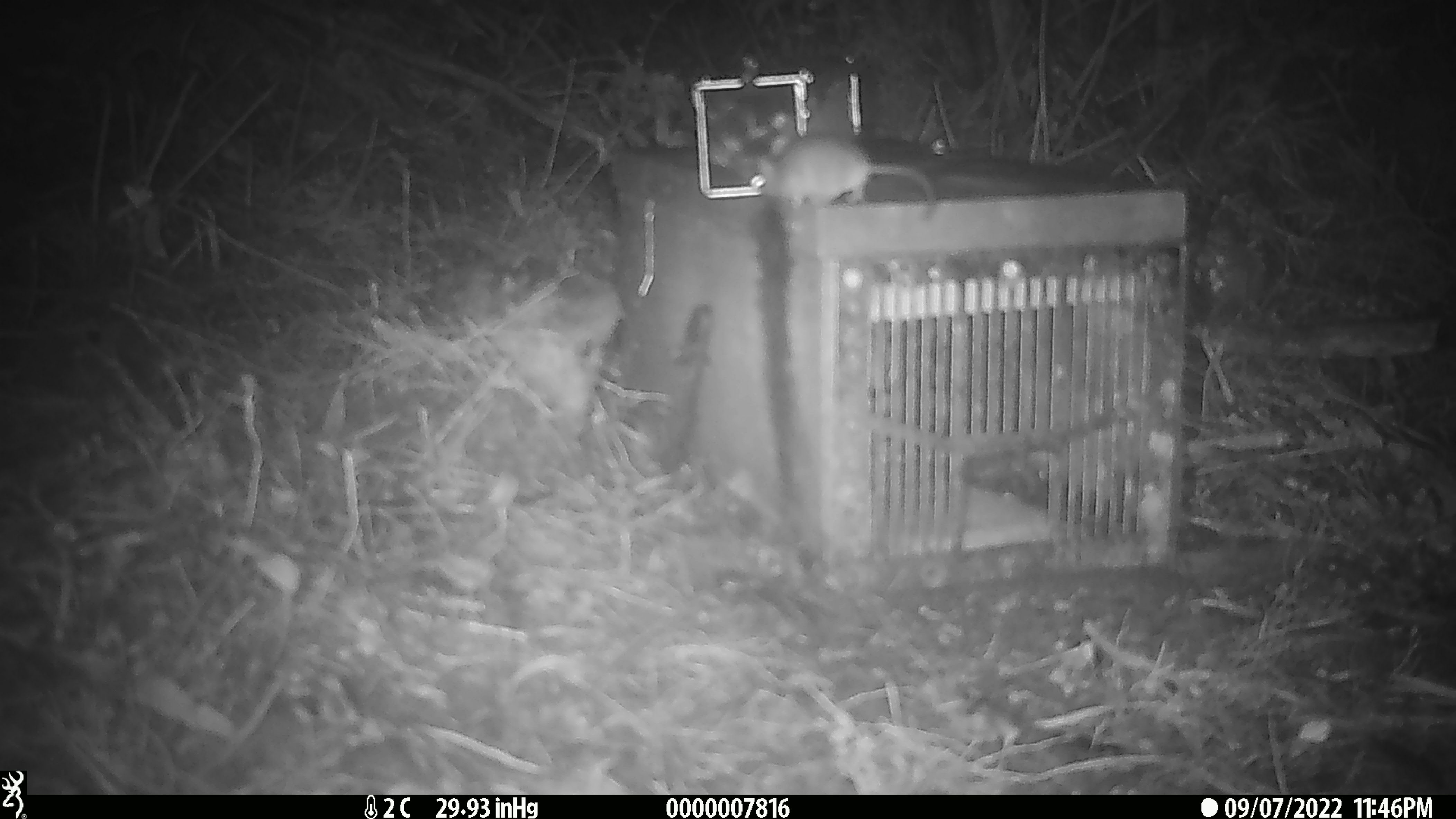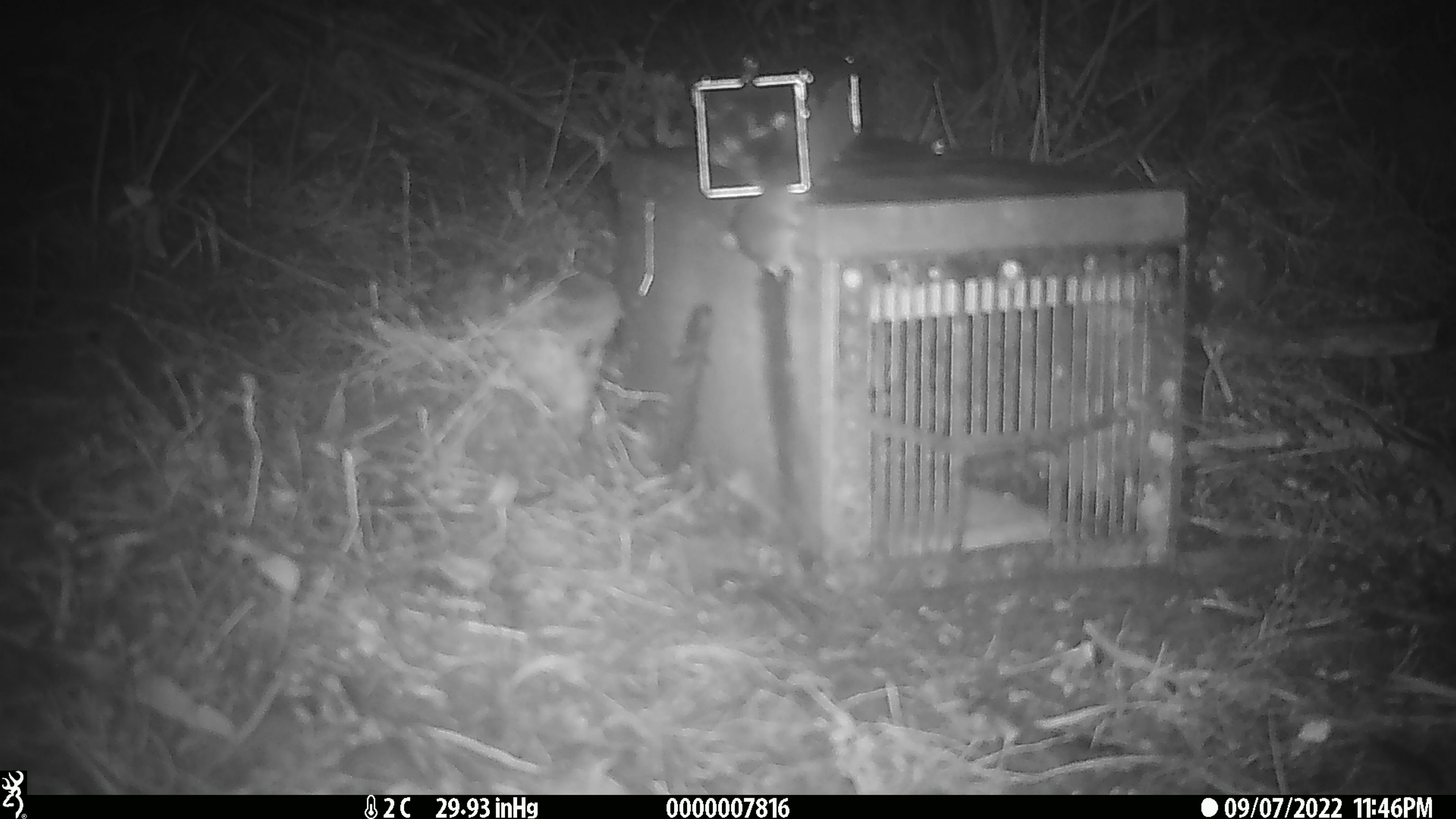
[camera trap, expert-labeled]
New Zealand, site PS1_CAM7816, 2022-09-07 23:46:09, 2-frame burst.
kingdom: Animalia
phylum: Chordata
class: Mammalia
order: Rodentia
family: Muridae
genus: Mus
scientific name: Mus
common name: mouse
Mouse (Mus).